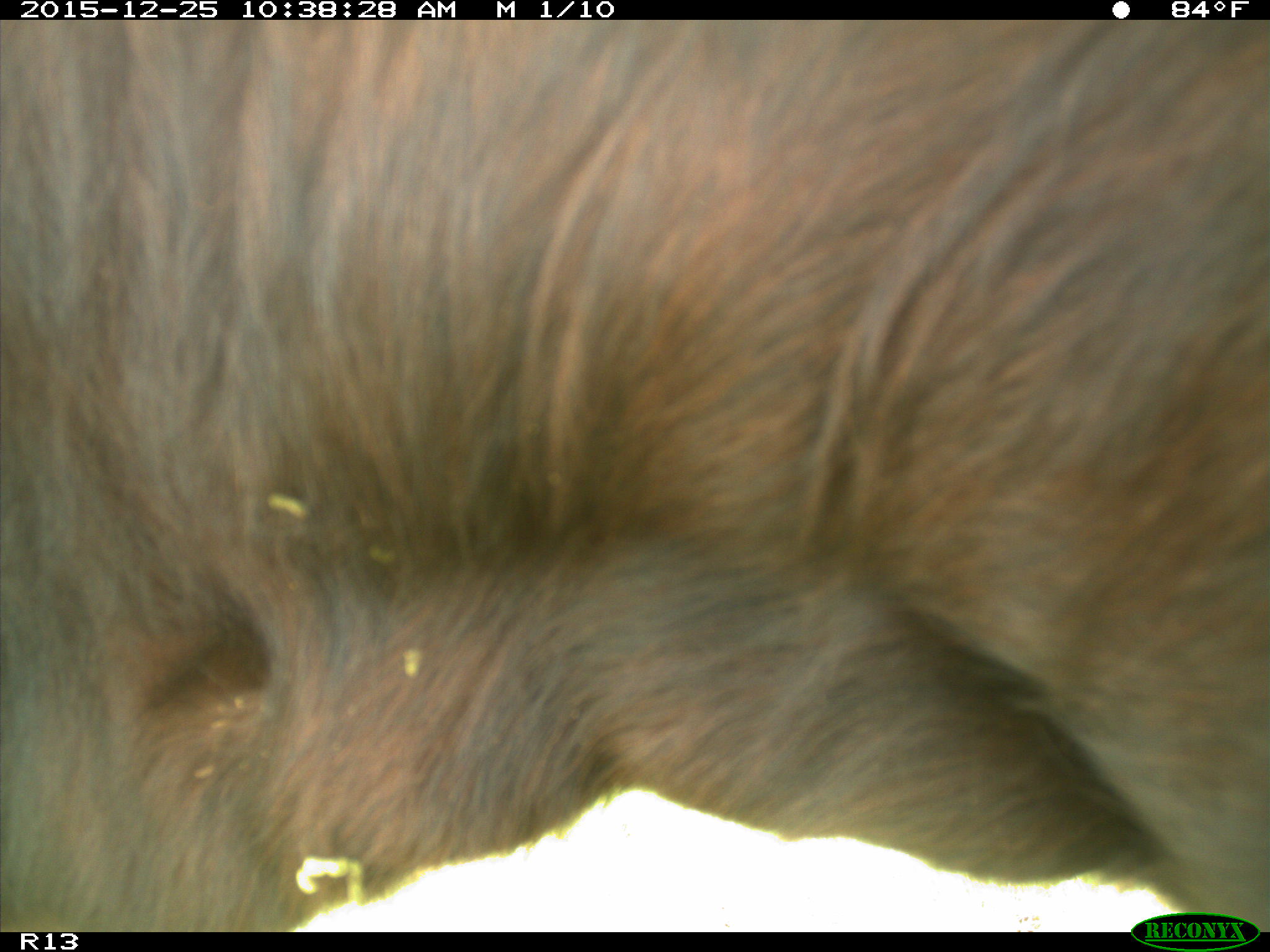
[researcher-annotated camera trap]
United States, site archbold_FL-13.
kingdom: Animalia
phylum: Chordata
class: Mammalia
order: Artiodactyla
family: Bovidae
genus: Bos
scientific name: Bos taurus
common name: domestic cow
Bos taurus (domestic cow).